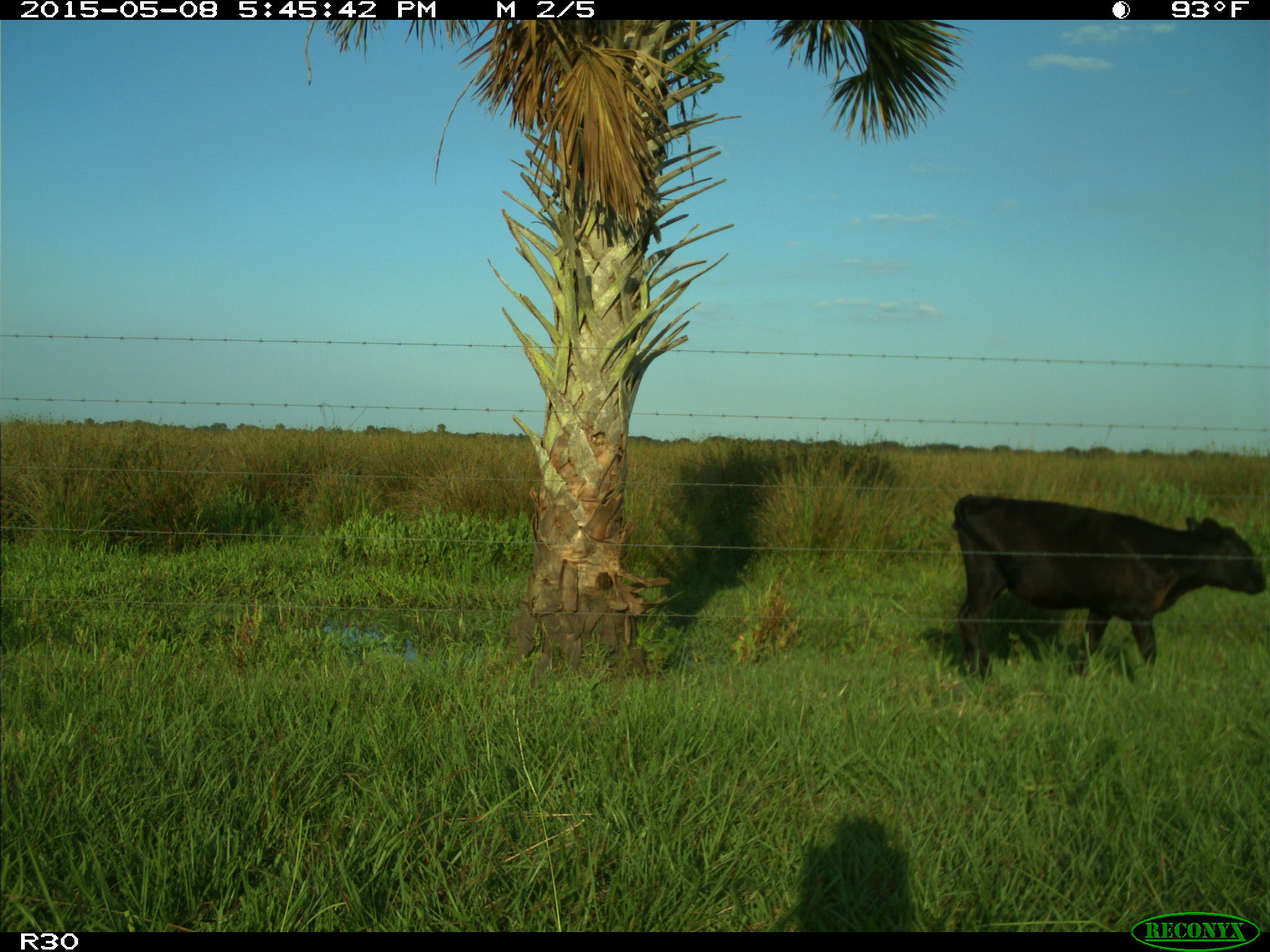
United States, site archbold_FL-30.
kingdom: Animalia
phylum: Chordata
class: Mammalia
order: Artiodactyla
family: Bovidae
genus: Bos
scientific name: Bos taurus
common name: domestic cow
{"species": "Bos taurus (domestic cow)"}